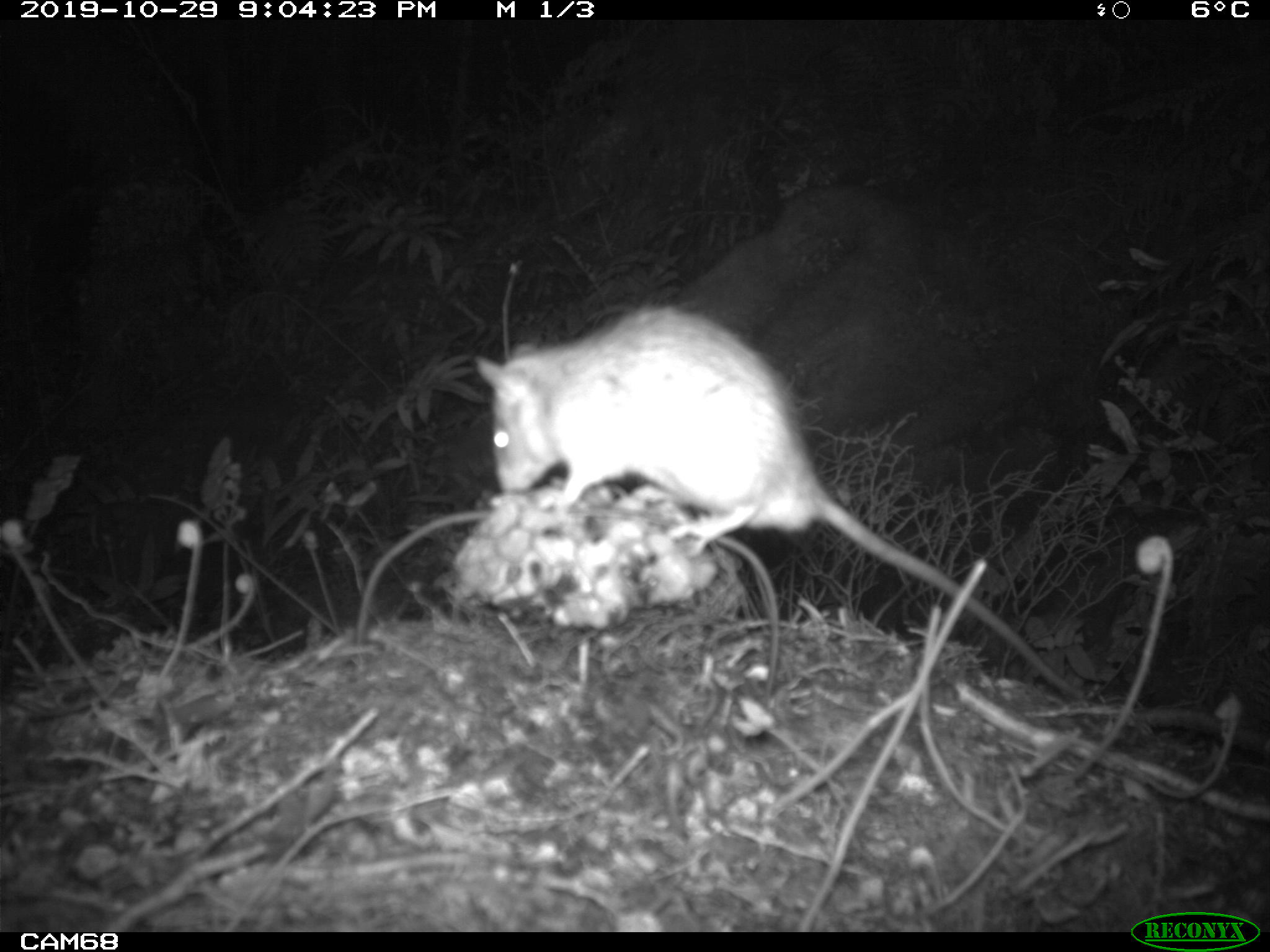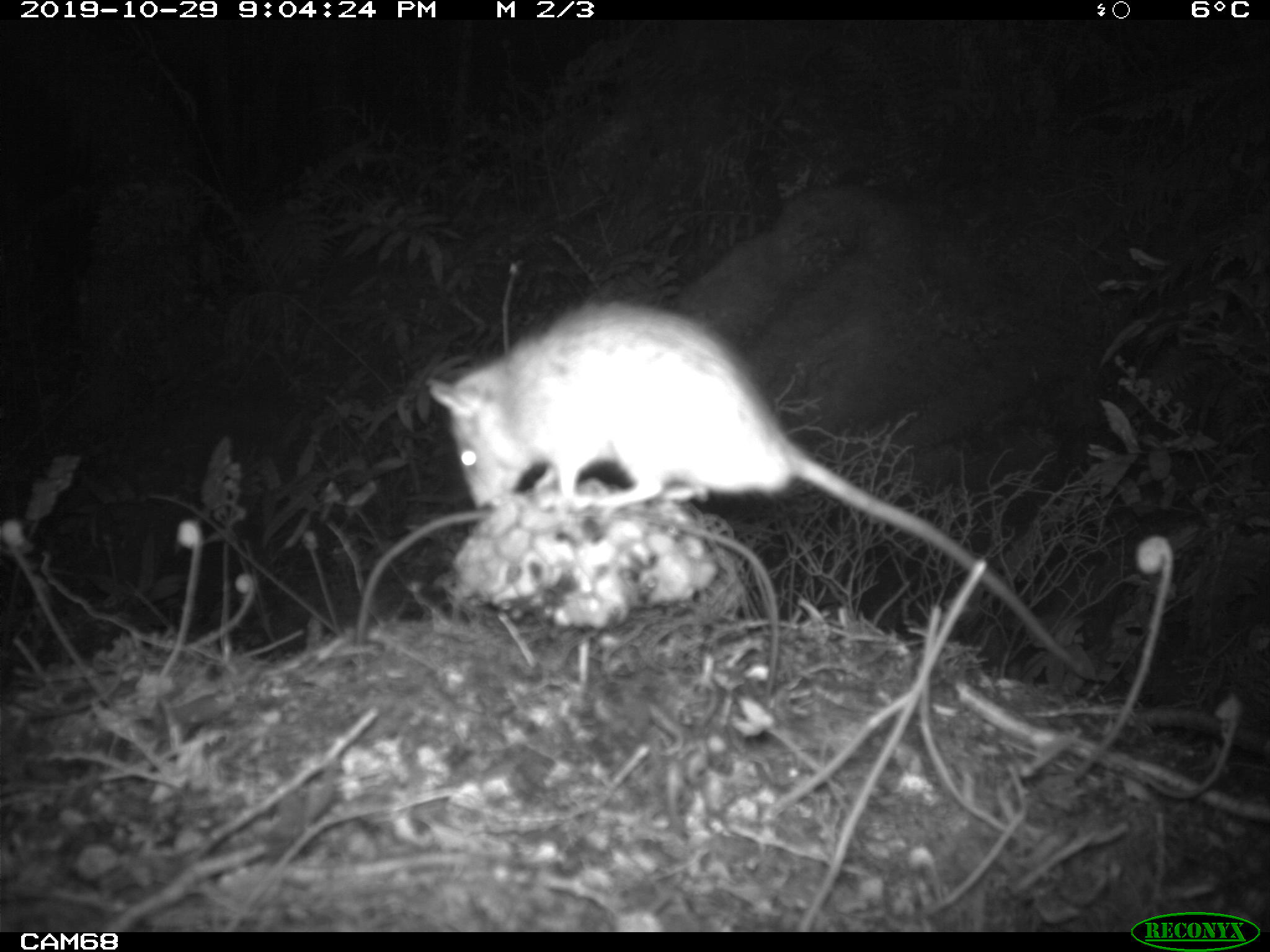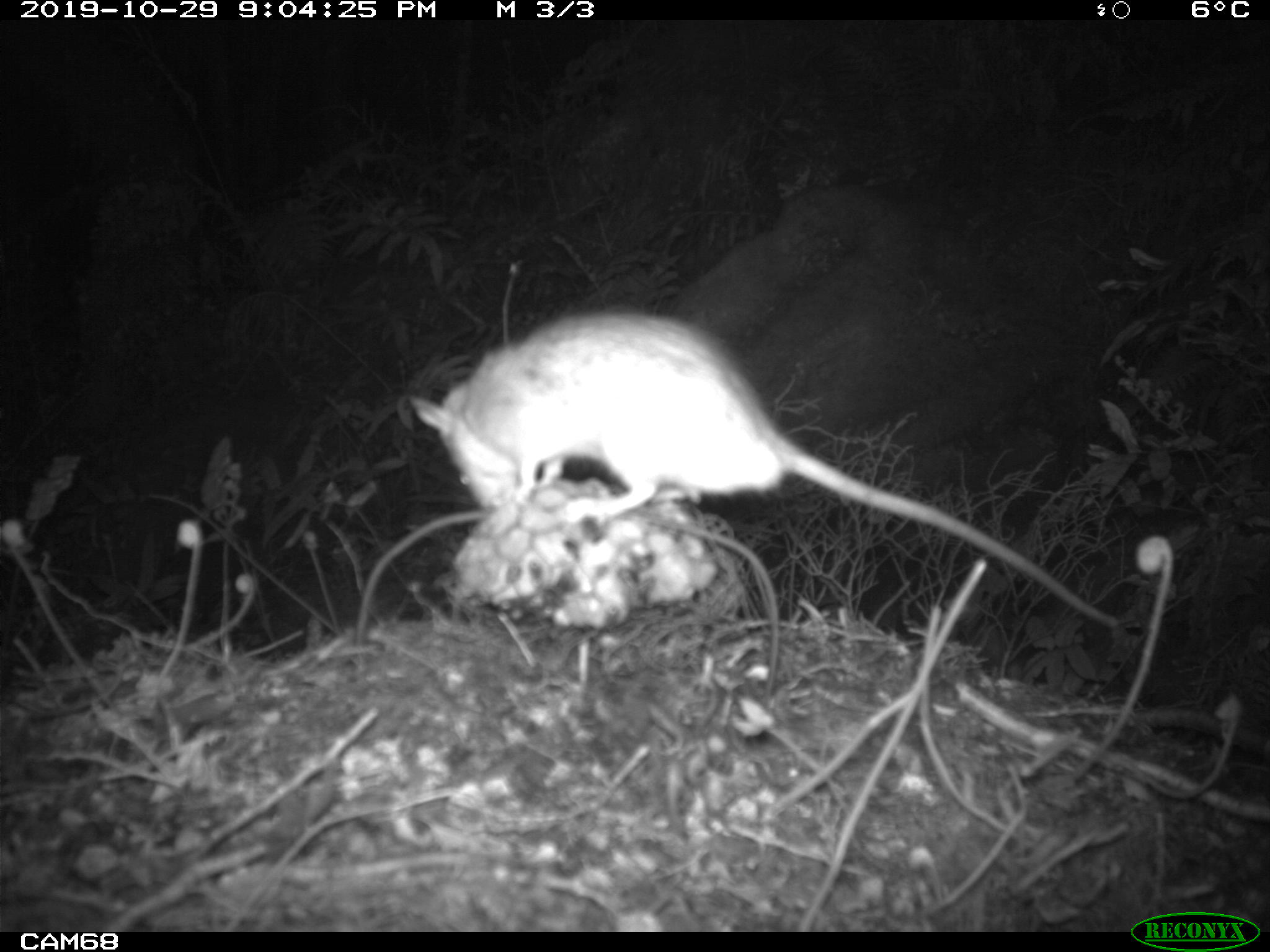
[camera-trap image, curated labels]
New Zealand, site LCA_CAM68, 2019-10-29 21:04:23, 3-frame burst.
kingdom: Animalia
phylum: Chordata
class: Mammalia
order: Rodentia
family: Muridae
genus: Rattus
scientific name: Rattus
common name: rat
Rat (Rattus).